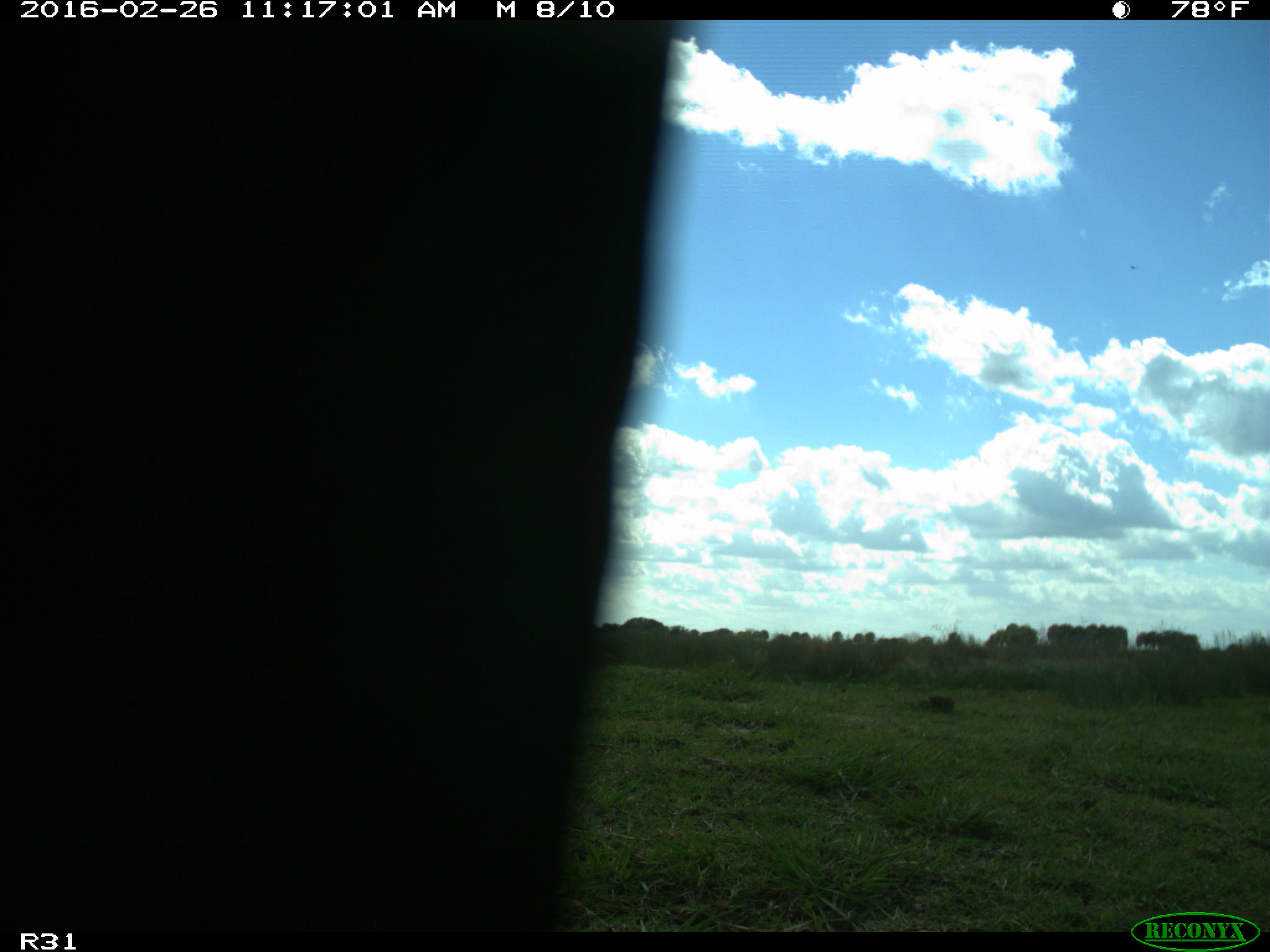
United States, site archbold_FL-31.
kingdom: Animalia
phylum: Chordata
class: Aves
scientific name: Aves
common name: birds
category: unidentified bird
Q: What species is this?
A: Unidentified bird (birds) (Aves).